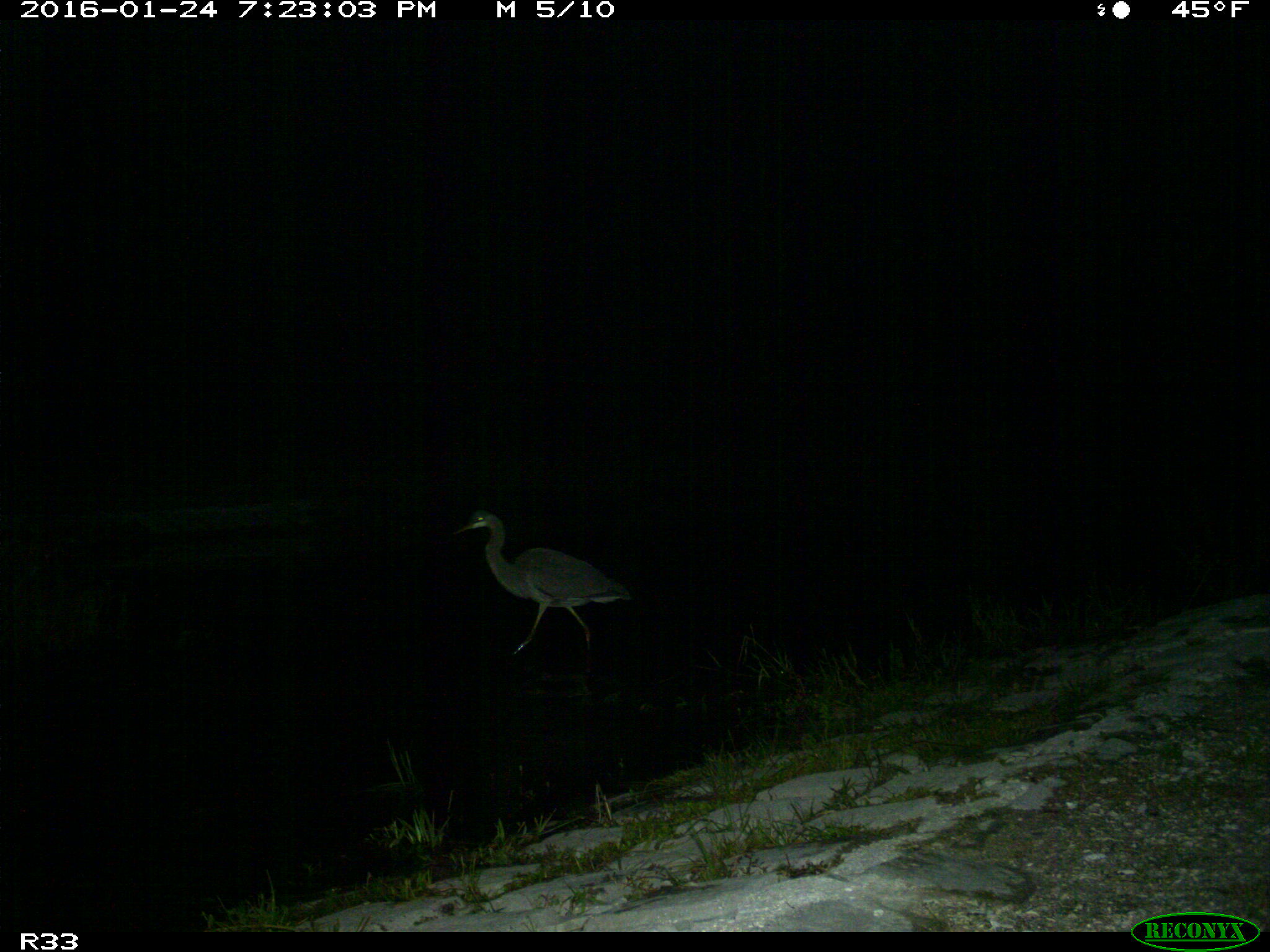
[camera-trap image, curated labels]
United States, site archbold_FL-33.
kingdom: Animalia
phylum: Chordata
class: Aves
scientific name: Aves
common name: birds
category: unidentified bird